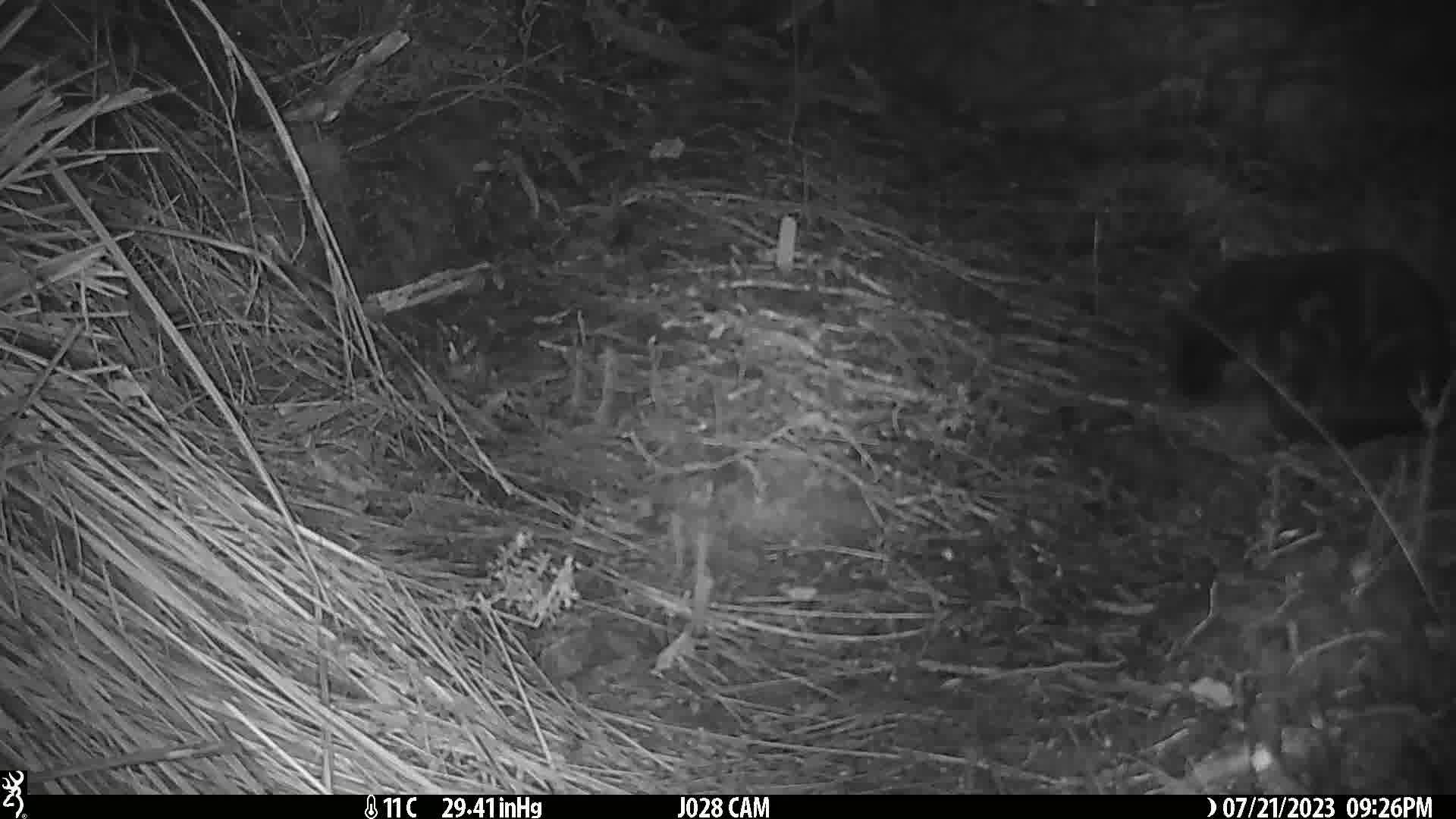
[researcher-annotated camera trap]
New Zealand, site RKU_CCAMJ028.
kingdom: Animalia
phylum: Chordata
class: Mammalia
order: Carnivora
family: Felidae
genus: Felis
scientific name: Felis catus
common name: domestic cat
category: cat